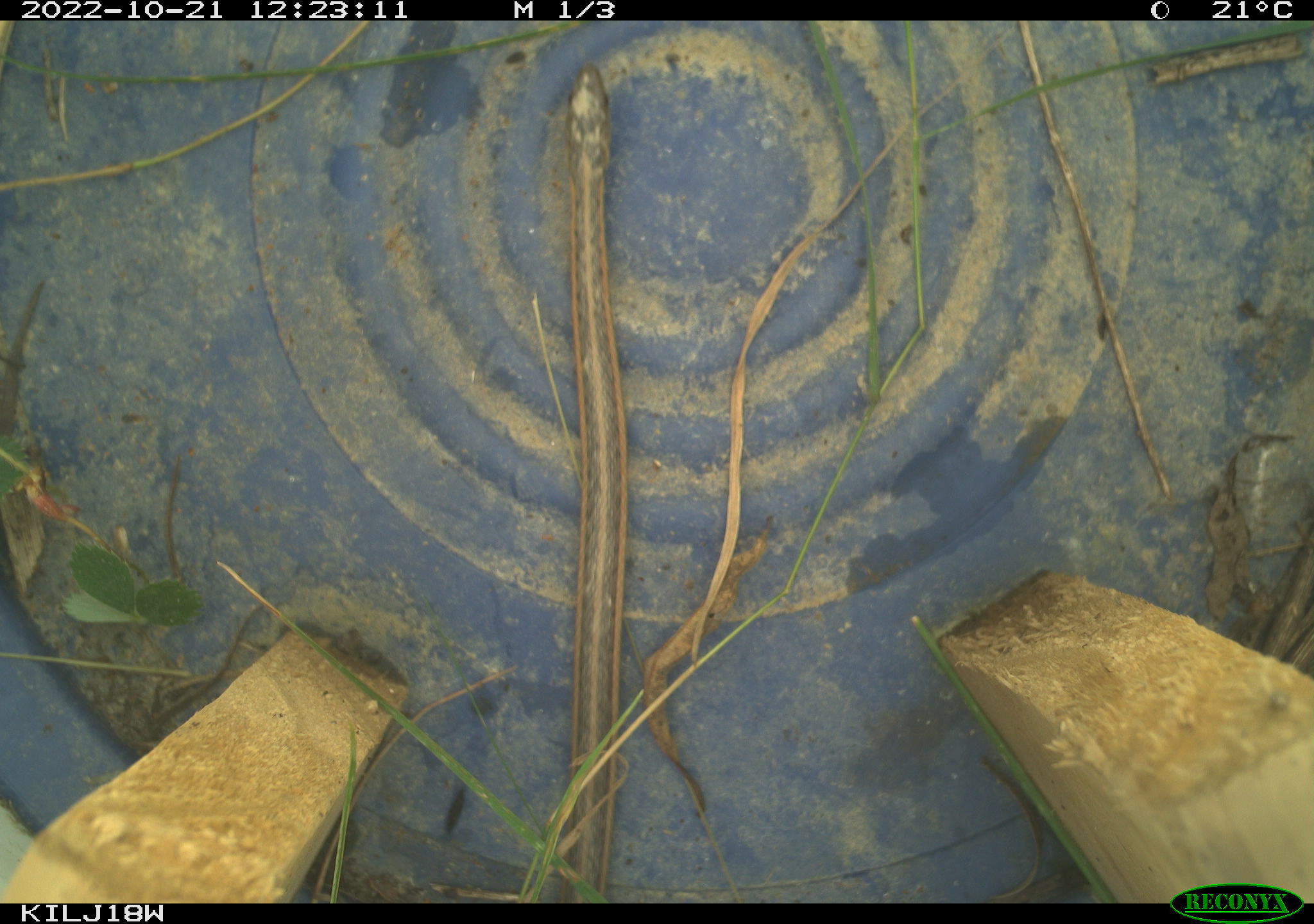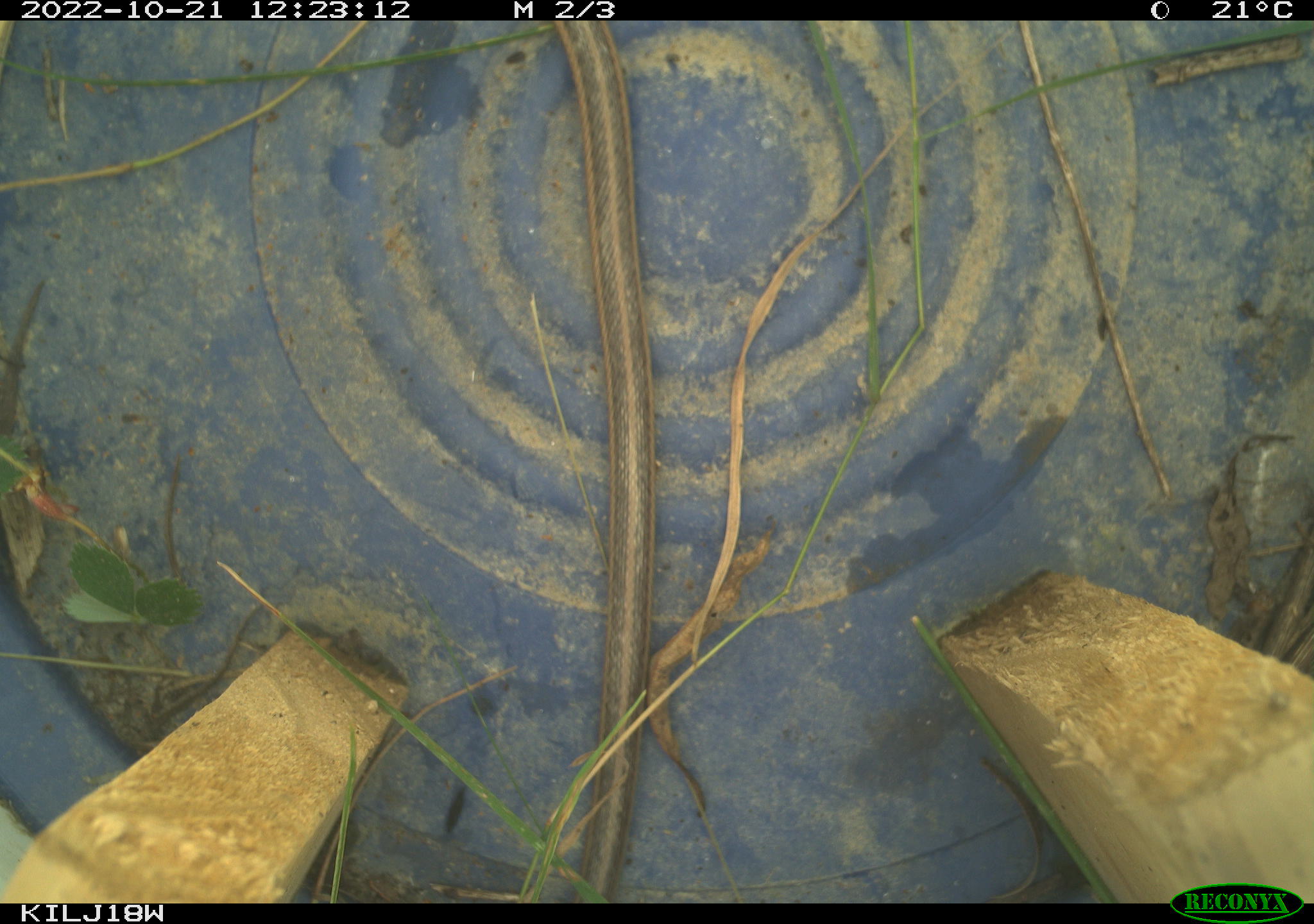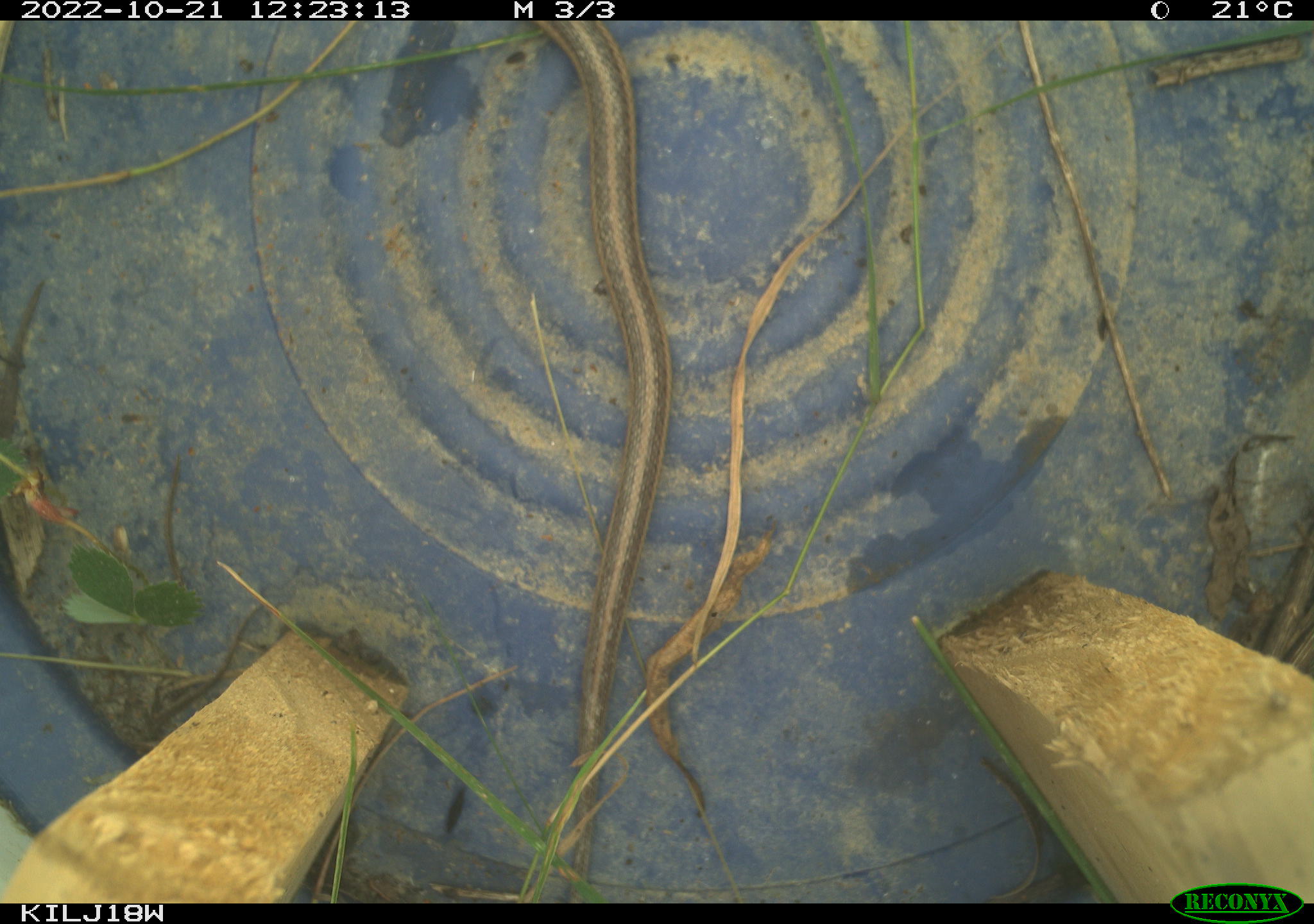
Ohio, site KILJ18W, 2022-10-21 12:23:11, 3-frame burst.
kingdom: Animalia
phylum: Chordata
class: Reptilia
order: Squamata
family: Colubridae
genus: Thamnophis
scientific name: Thamnophis sirtalis sirtalis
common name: eastern gartersnake